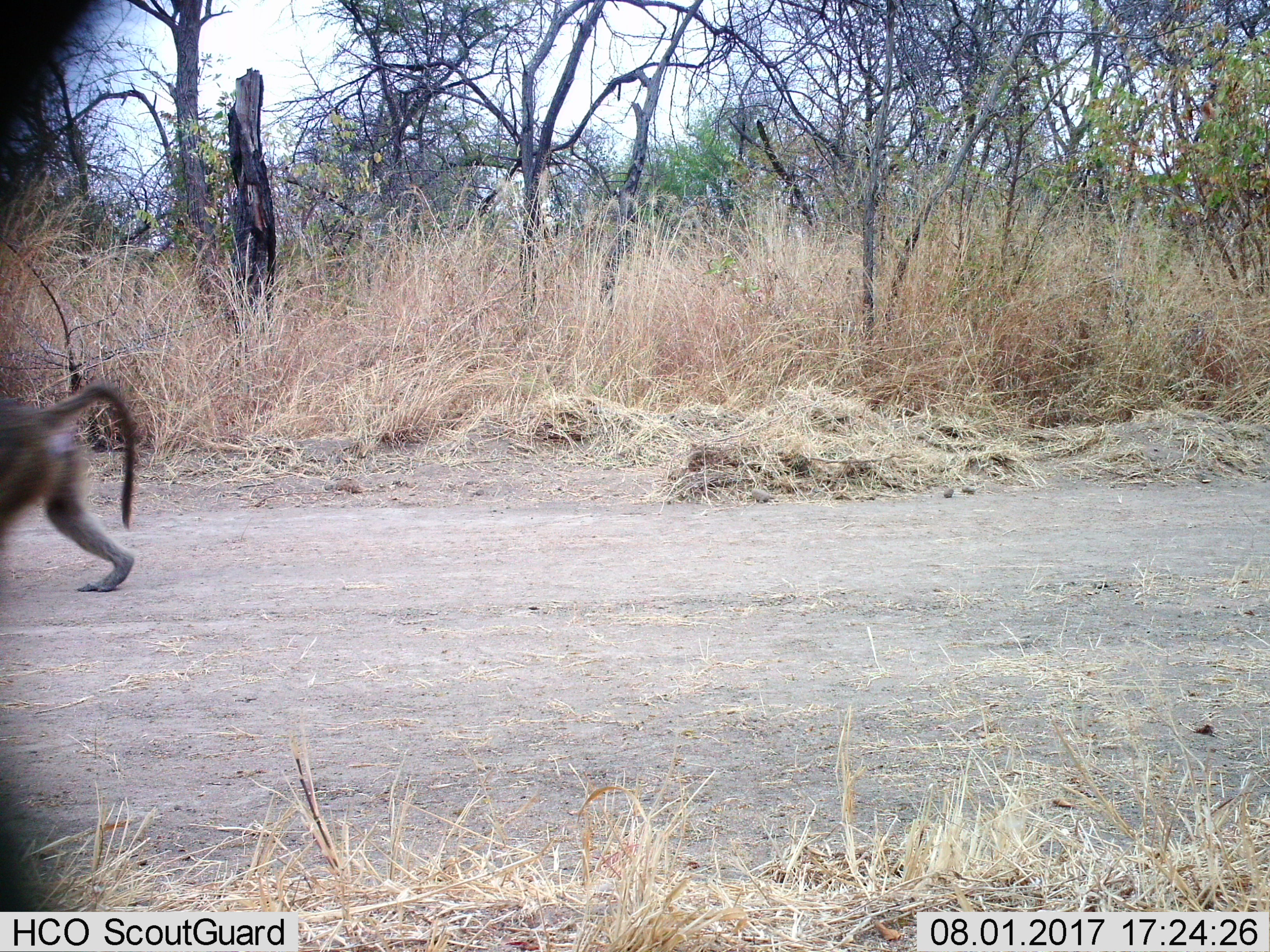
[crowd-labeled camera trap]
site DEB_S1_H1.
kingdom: Animalia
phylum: Chordata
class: Mammalia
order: Primates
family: Cercopithecidae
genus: Papio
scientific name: Papio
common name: baboon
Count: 1.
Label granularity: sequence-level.